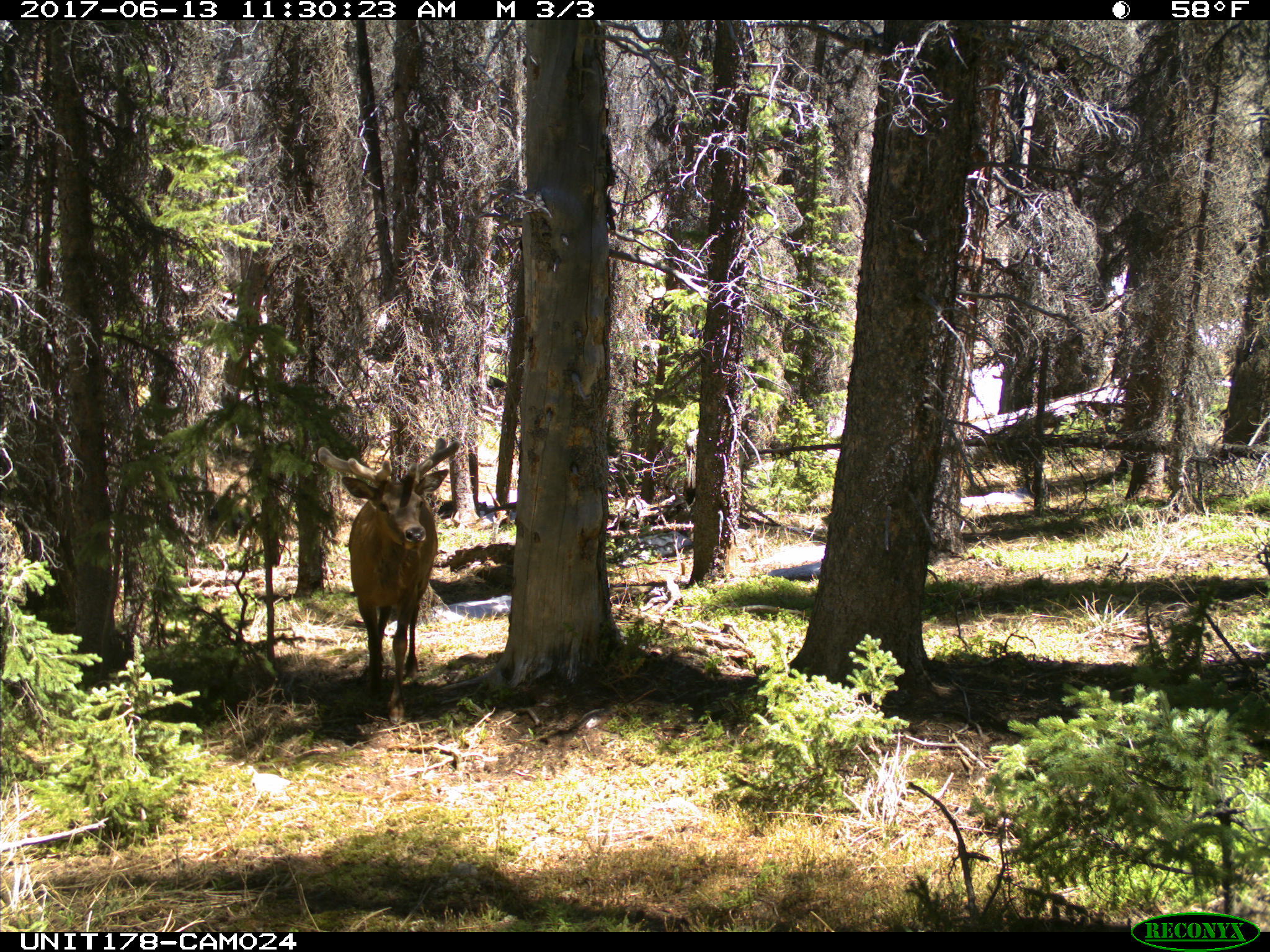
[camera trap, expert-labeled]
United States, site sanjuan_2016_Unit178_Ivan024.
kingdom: Animalia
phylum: Chordata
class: Mammalia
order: Artiodactyla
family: Cervidae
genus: Cervus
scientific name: Cervus elaphus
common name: red deer